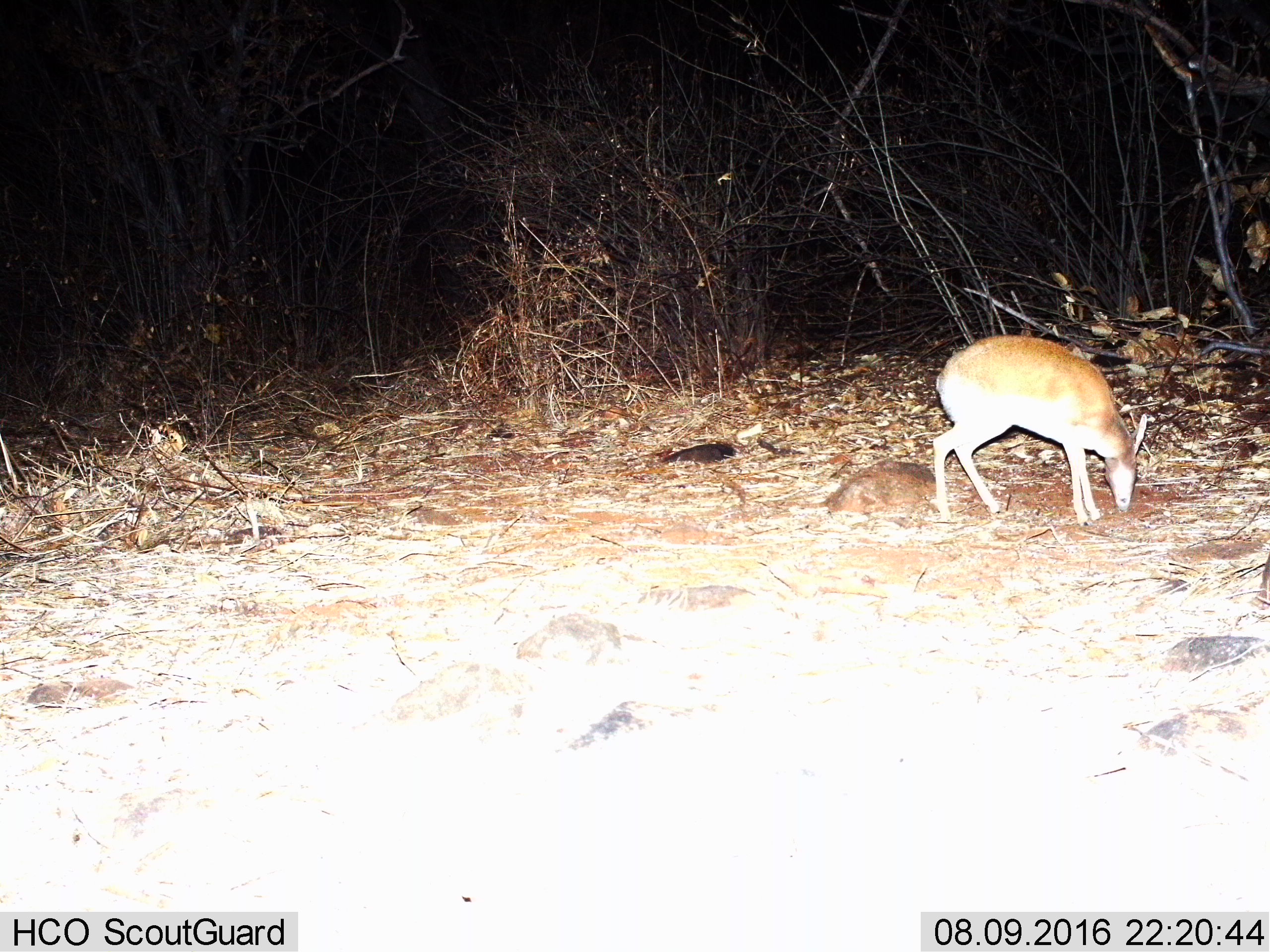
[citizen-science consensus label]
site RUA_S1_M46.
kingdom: Animalia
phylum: Chordata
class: Mammalia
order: Artiodactyla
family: Bovidae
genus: Madoqua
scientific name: Madoqua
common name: dik-dik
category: dikdik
Dikdik (dik-dik) (Madoqua), count 1. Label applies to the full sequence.